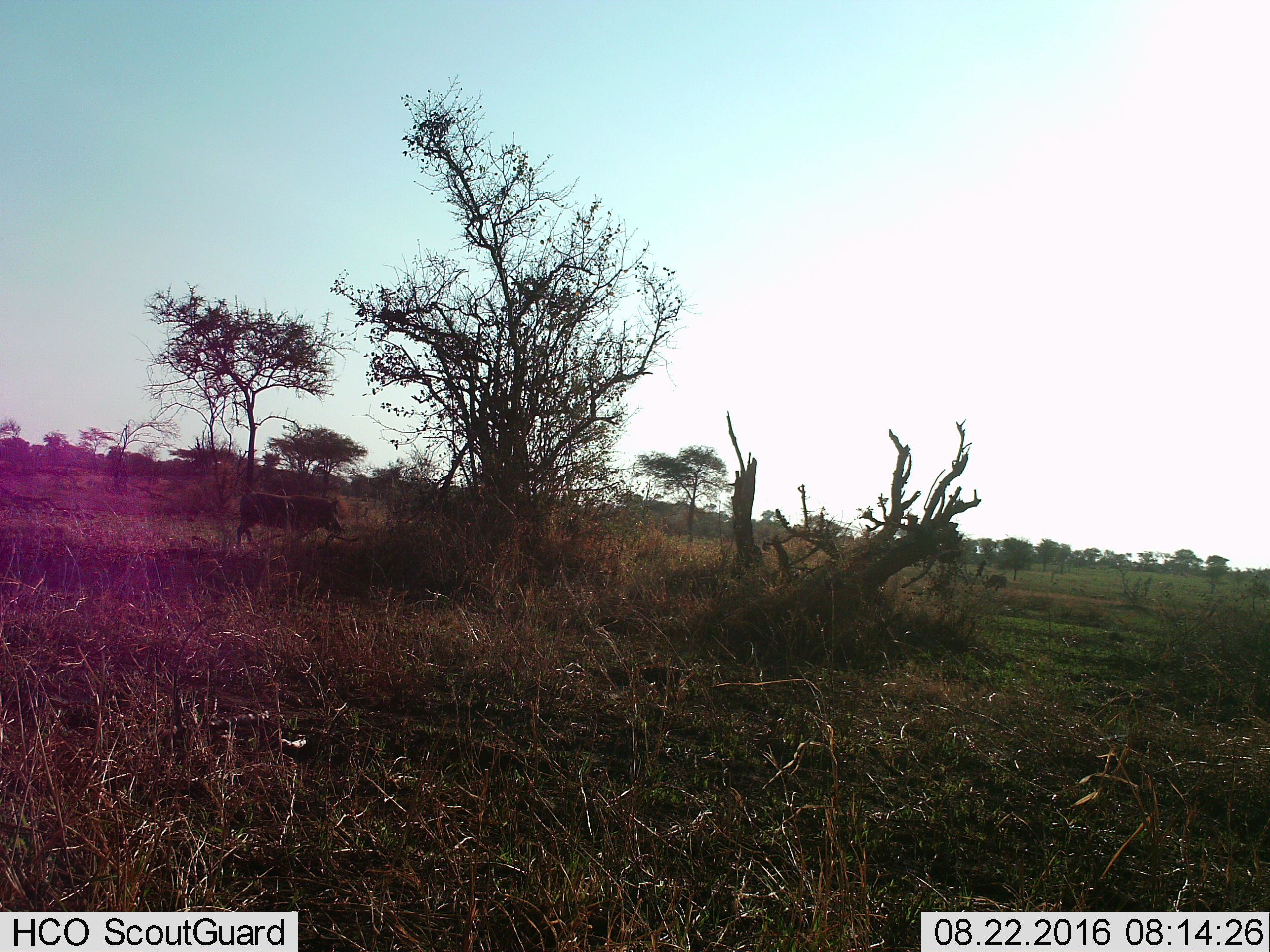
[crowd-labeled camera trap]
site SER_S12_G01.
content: unidentified animal